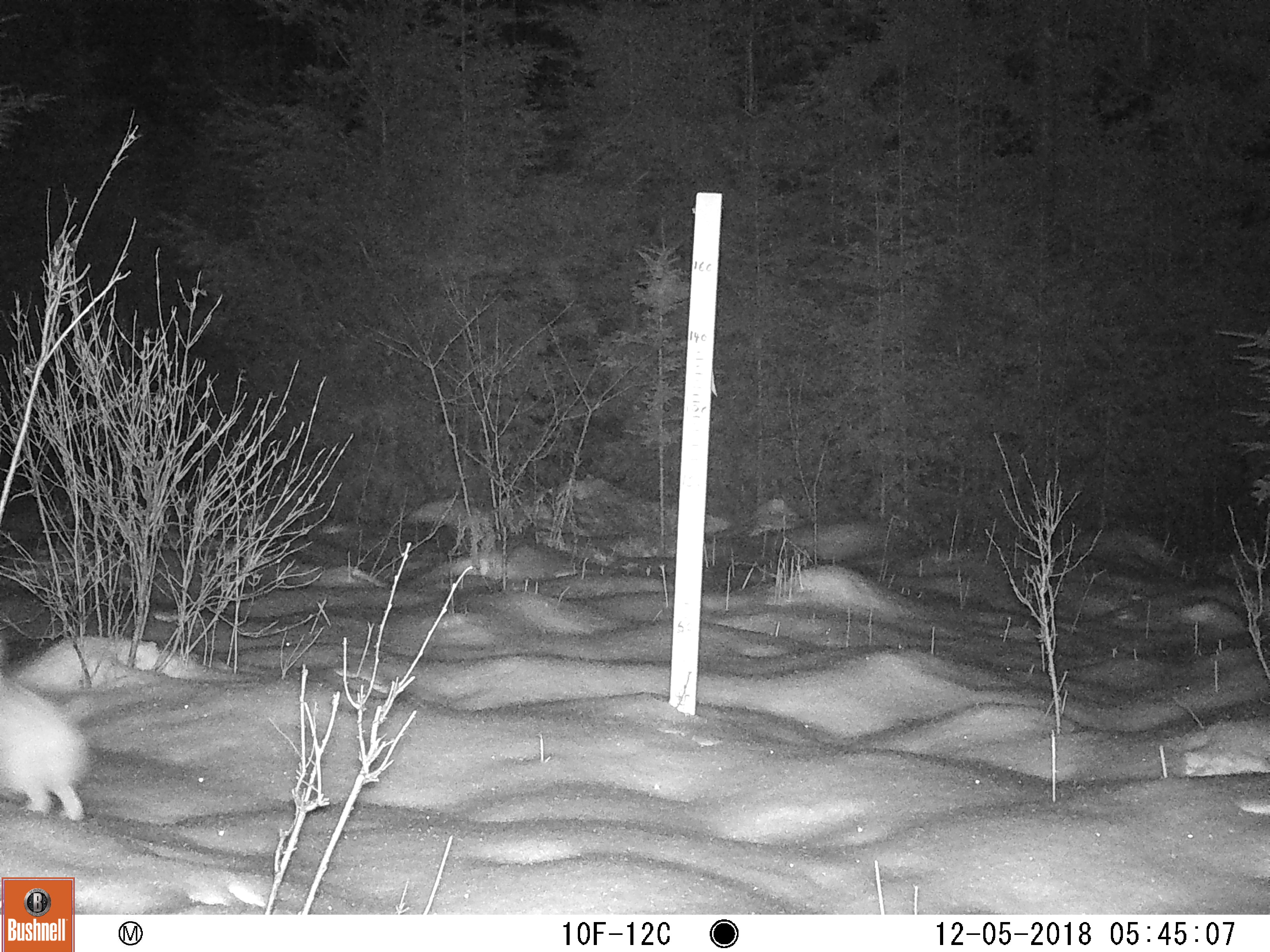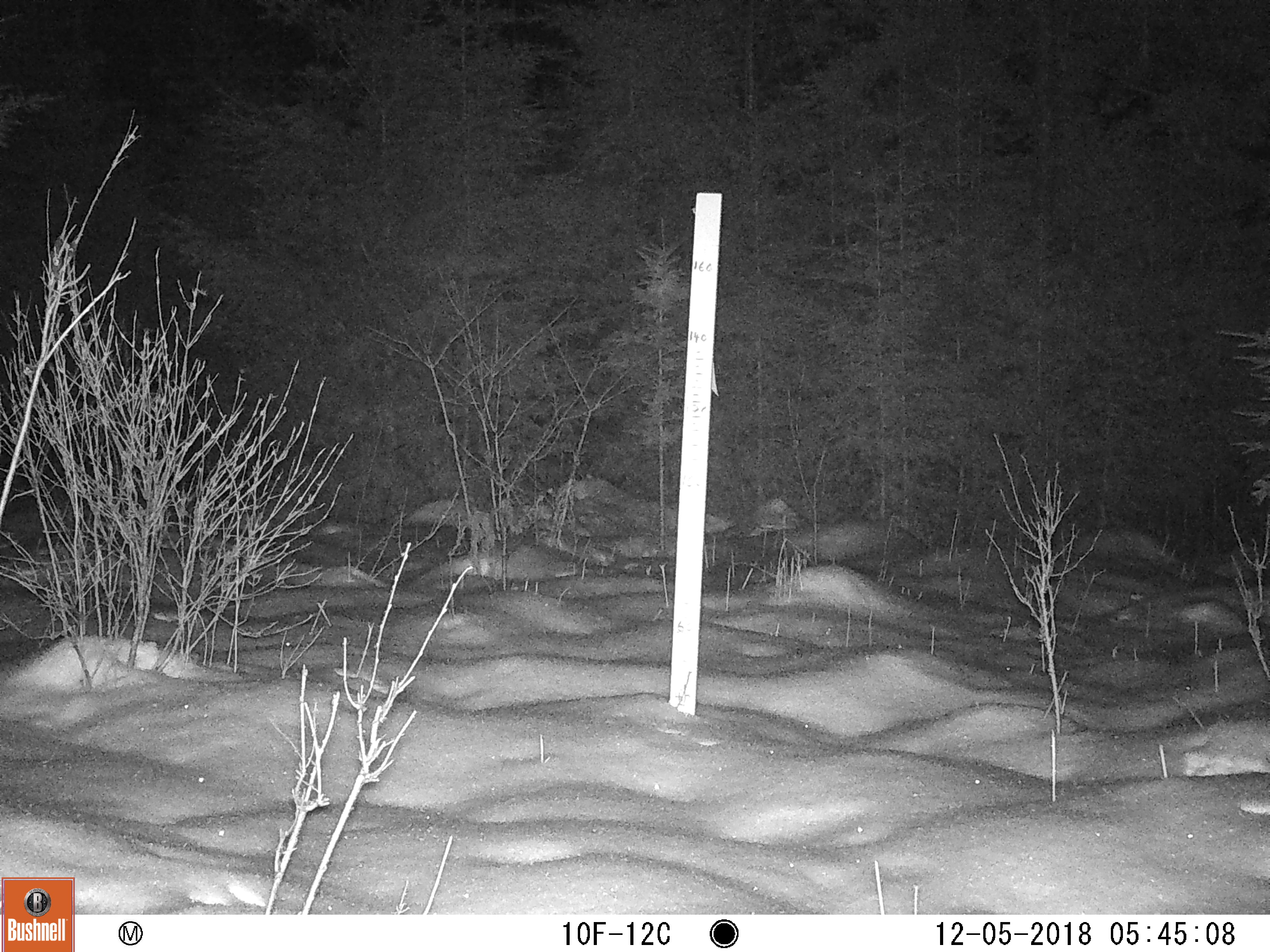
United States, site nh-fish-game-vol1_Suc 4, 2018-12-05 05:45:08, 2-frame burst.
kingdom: Animalia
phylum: Chordata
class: Mammalia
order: Lagomorpha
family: Leporidae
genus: Lepus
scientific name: Lepus americanus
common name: snowshoe hare